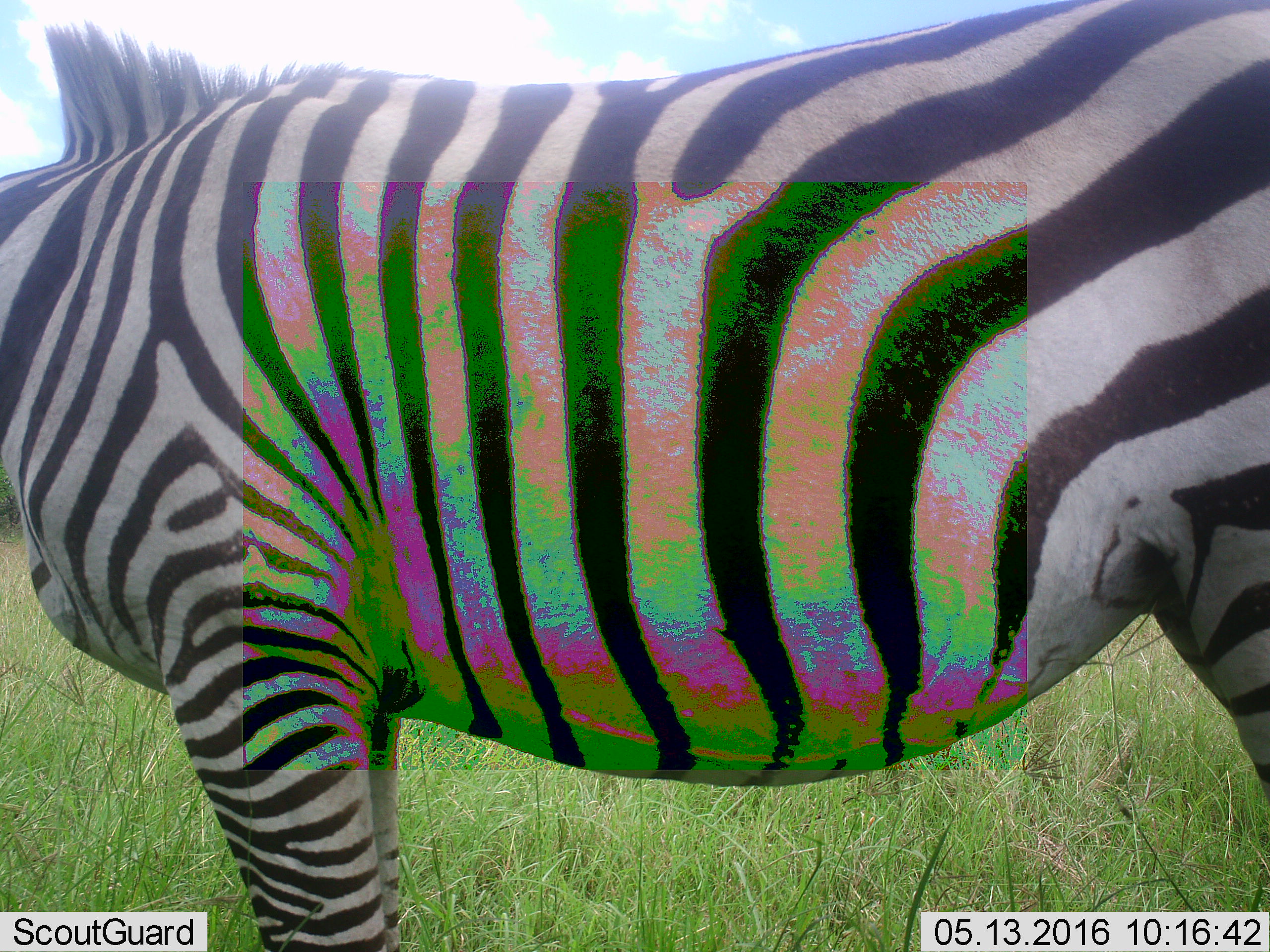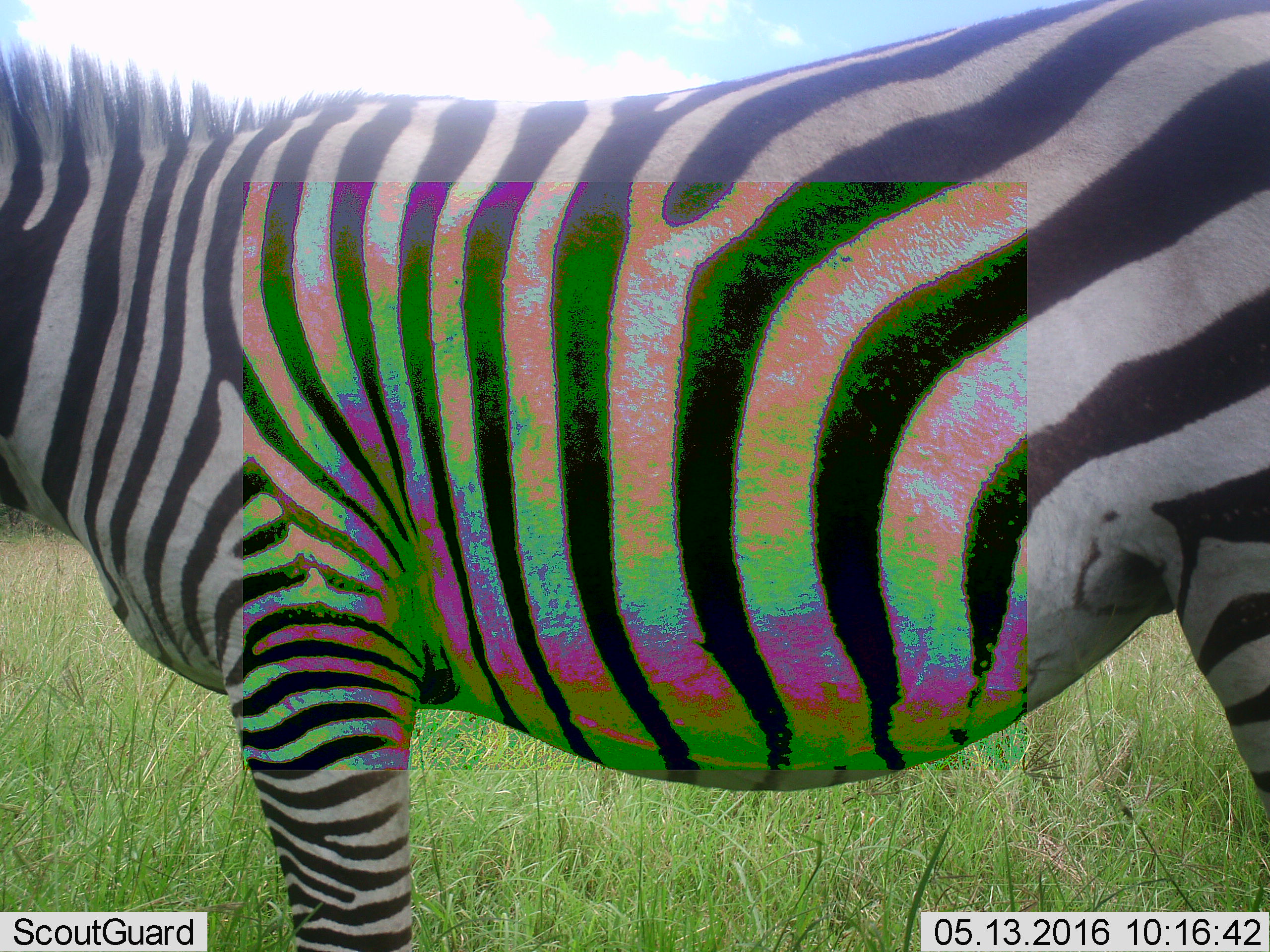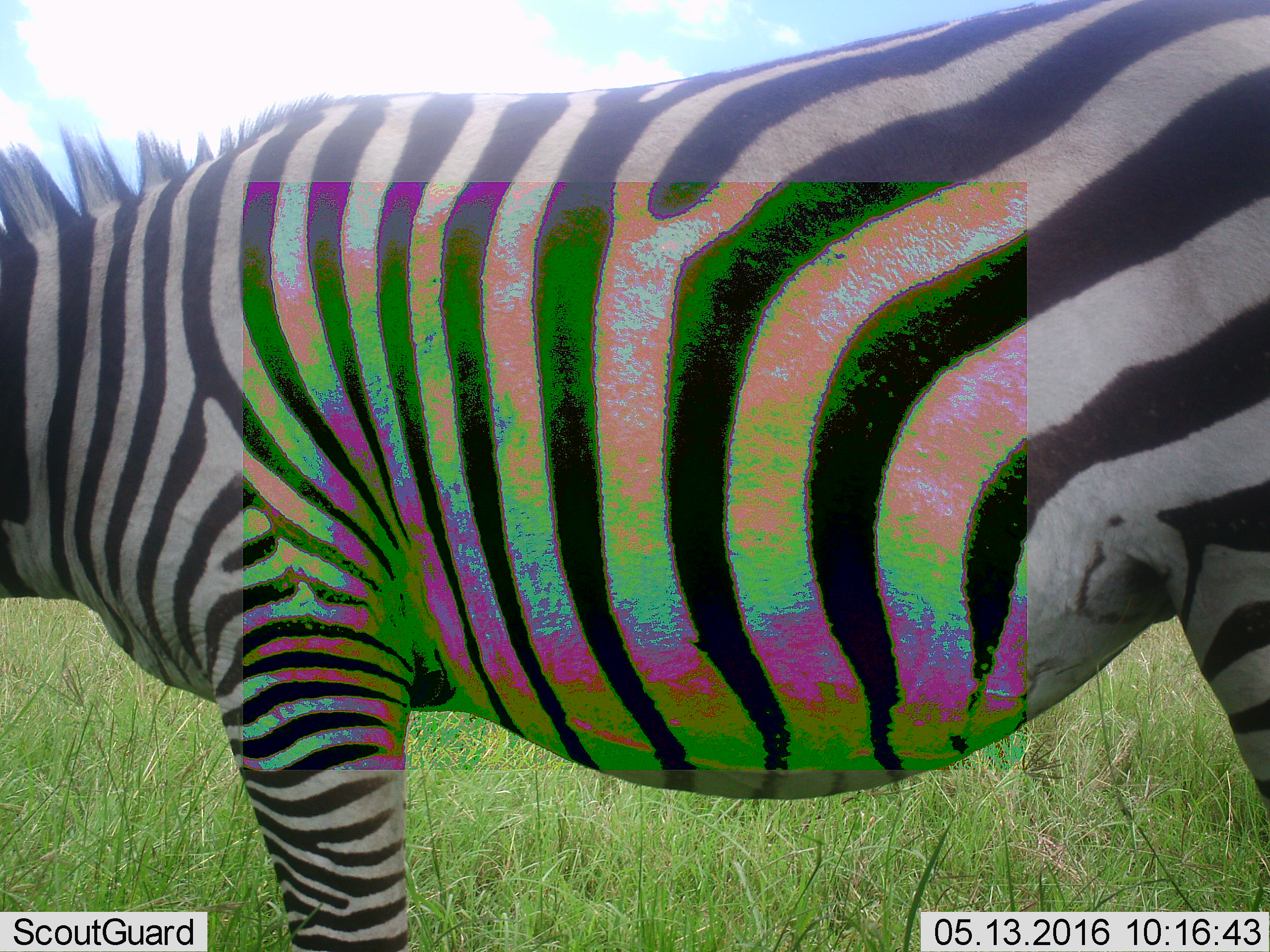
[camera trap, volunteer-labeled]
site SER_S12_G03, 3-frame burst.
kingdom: Animalia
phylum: Chordata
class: Mammalia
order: Perissodactyla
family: Equidae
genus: Equus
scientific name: Equus quagga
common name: plains zebra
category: zebraplains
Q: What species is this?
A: Zebraplains (plains zebra) (Equus quagga).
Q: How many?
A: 1.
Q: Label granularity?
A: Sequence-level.